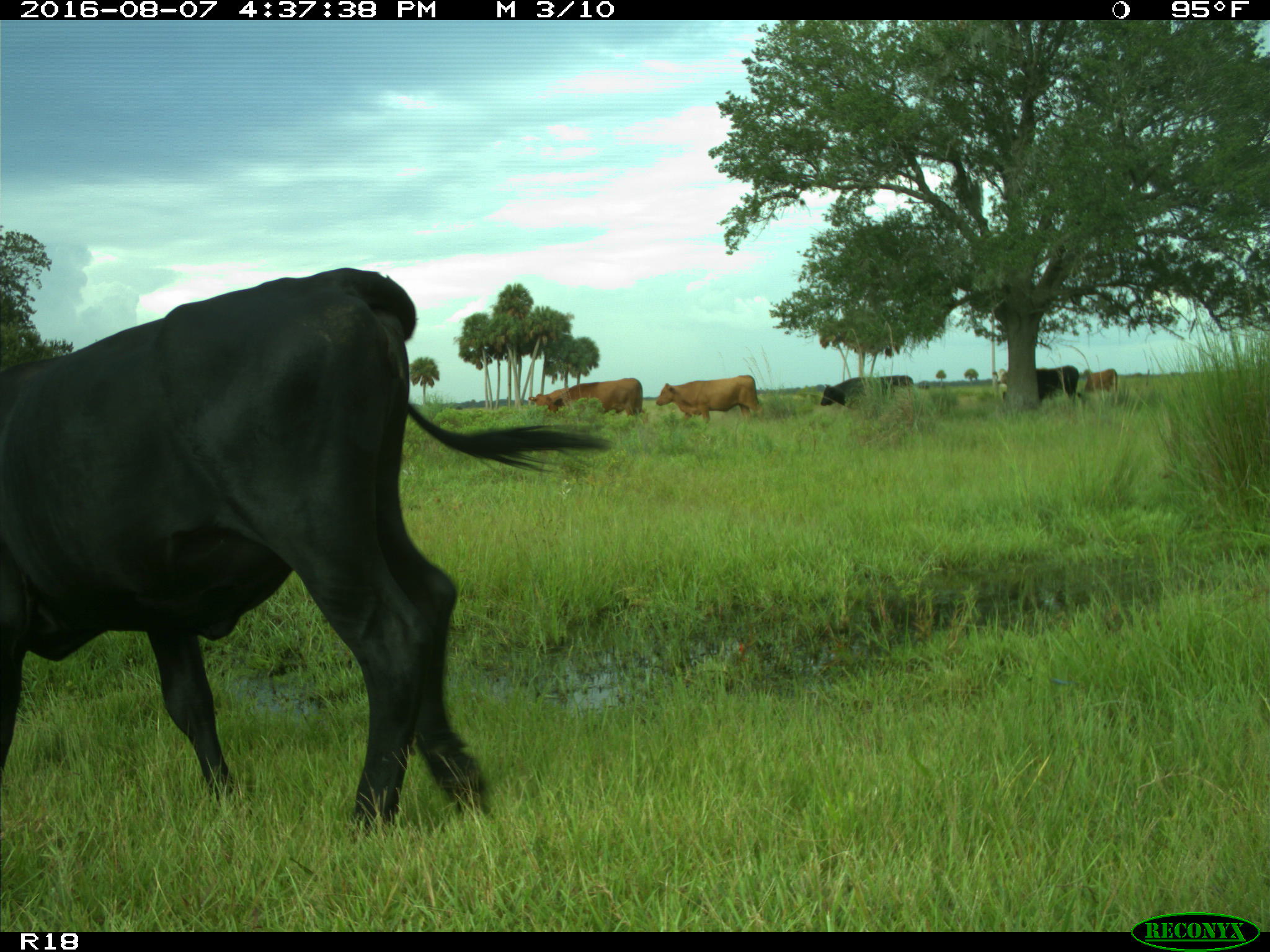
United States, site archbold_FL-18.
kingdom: Animalia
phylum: Chordata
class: Mammalia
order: Artiodactyla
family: Bovidae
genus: Bos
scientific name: Bos taurus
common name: domestic cow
Bos taurus (domestic cow).